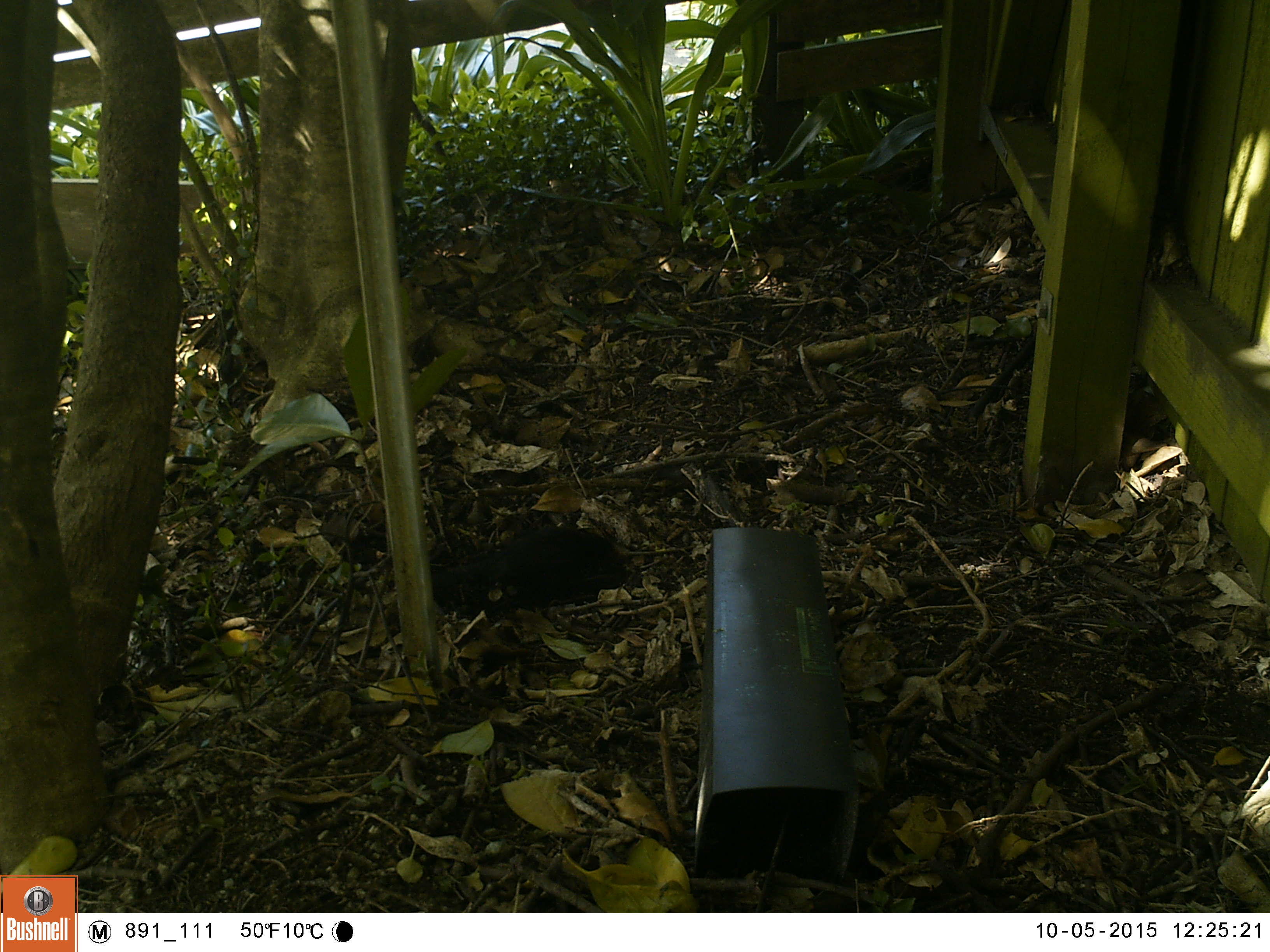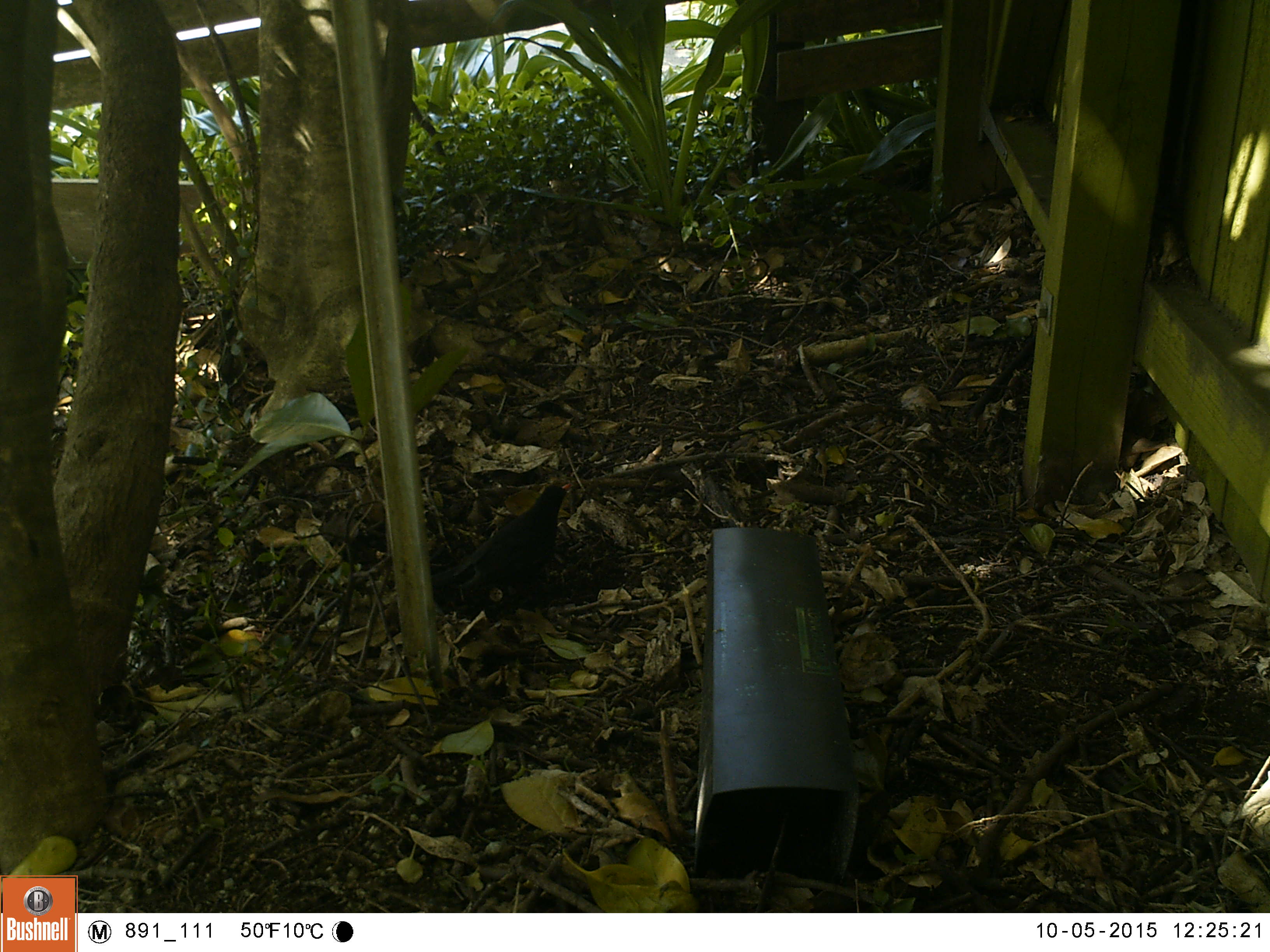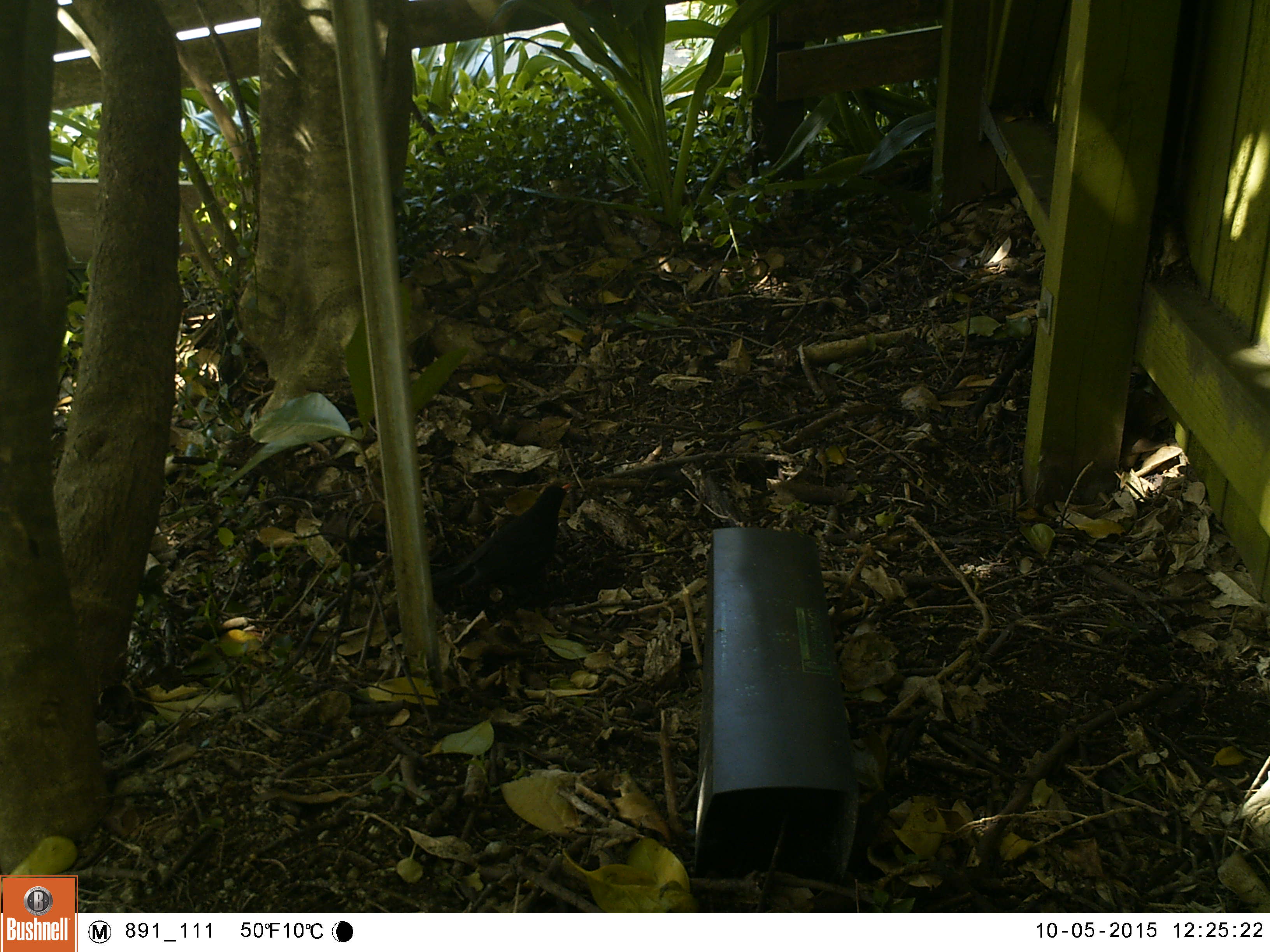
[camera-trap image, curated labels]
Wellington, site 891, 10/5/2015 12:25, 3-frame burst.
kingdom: Animalia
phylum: Chordata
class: Aves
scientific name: Aves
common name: bird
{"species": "bird (Aves)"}